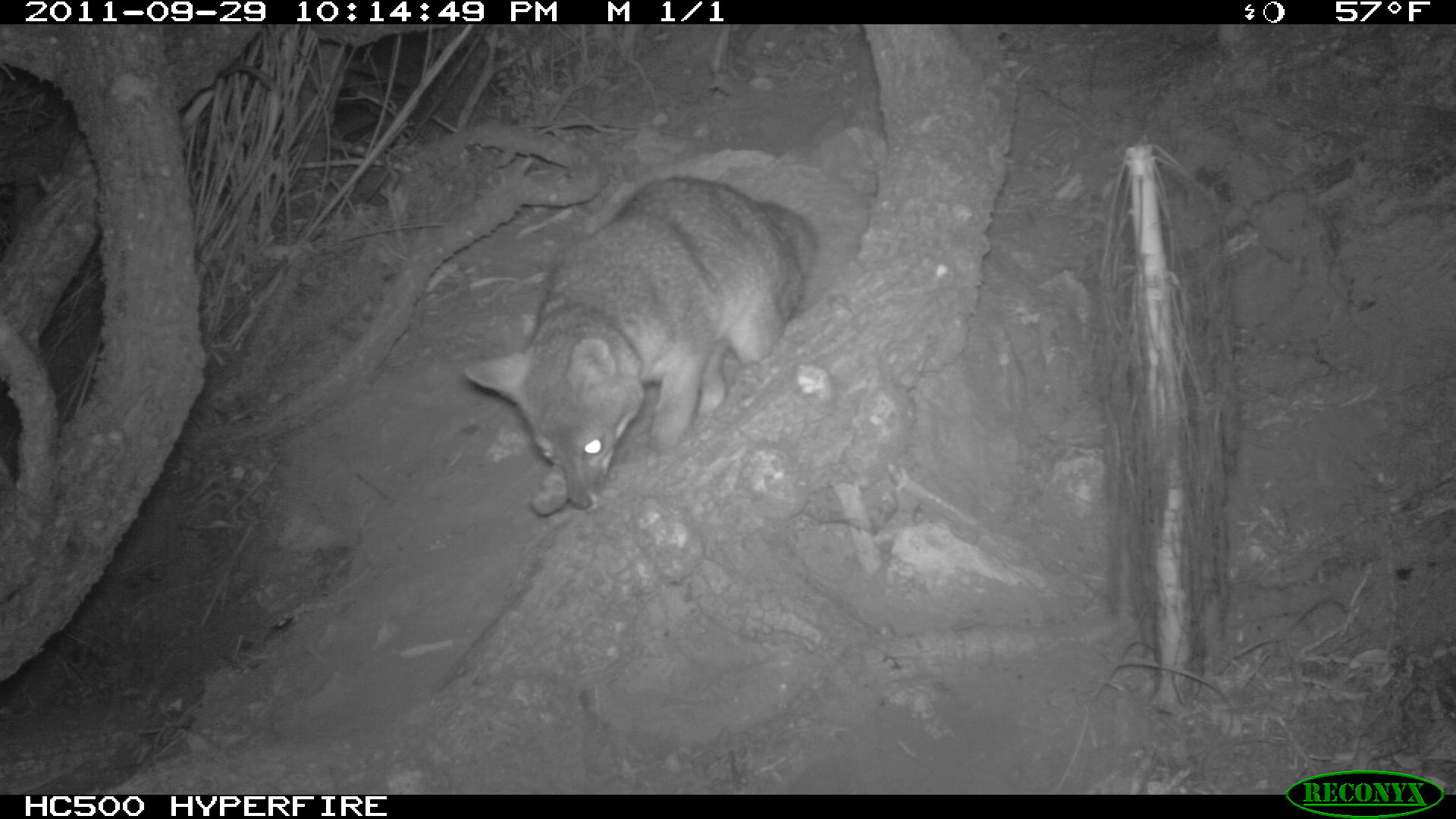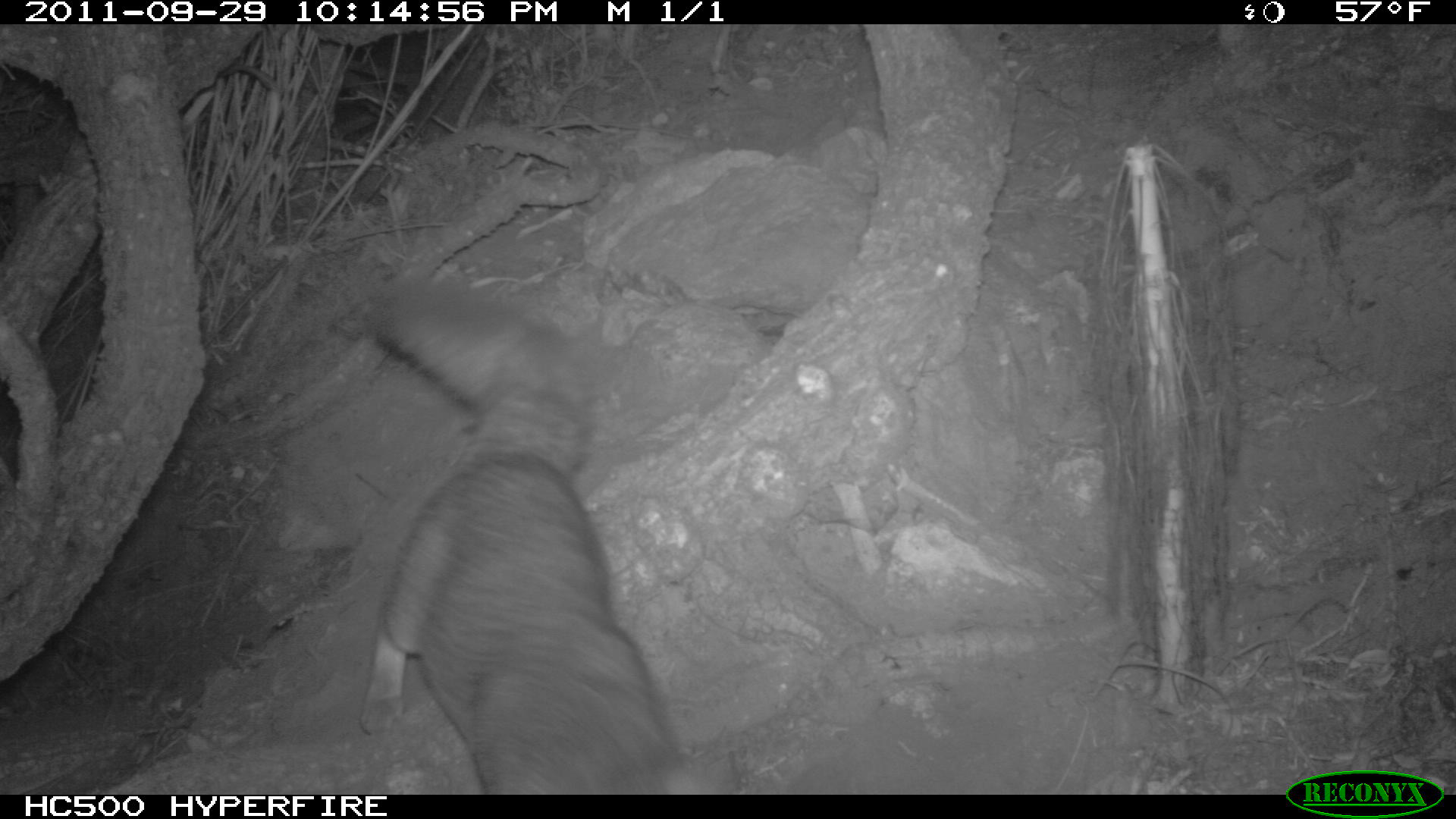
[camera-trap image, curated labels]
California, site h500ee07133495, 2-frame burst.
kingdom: Animalia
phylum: Chordata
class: Mammalia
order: Carnivora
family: Canidae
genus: Urocyon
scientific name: Urocyon littoralis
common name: island fox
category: fox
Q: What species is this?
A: Fox (island fox) (Urocyon littoralis).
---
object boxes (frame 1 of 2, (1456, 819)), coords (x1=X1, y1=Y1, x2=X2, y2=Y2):
fox: (x1=462, y1=171, x2=817, y2=516)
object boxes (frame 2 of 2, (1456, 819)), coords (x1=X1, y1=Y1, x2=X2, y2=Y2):
fox: (x1=359, y1=279, x2=742, y2=795)